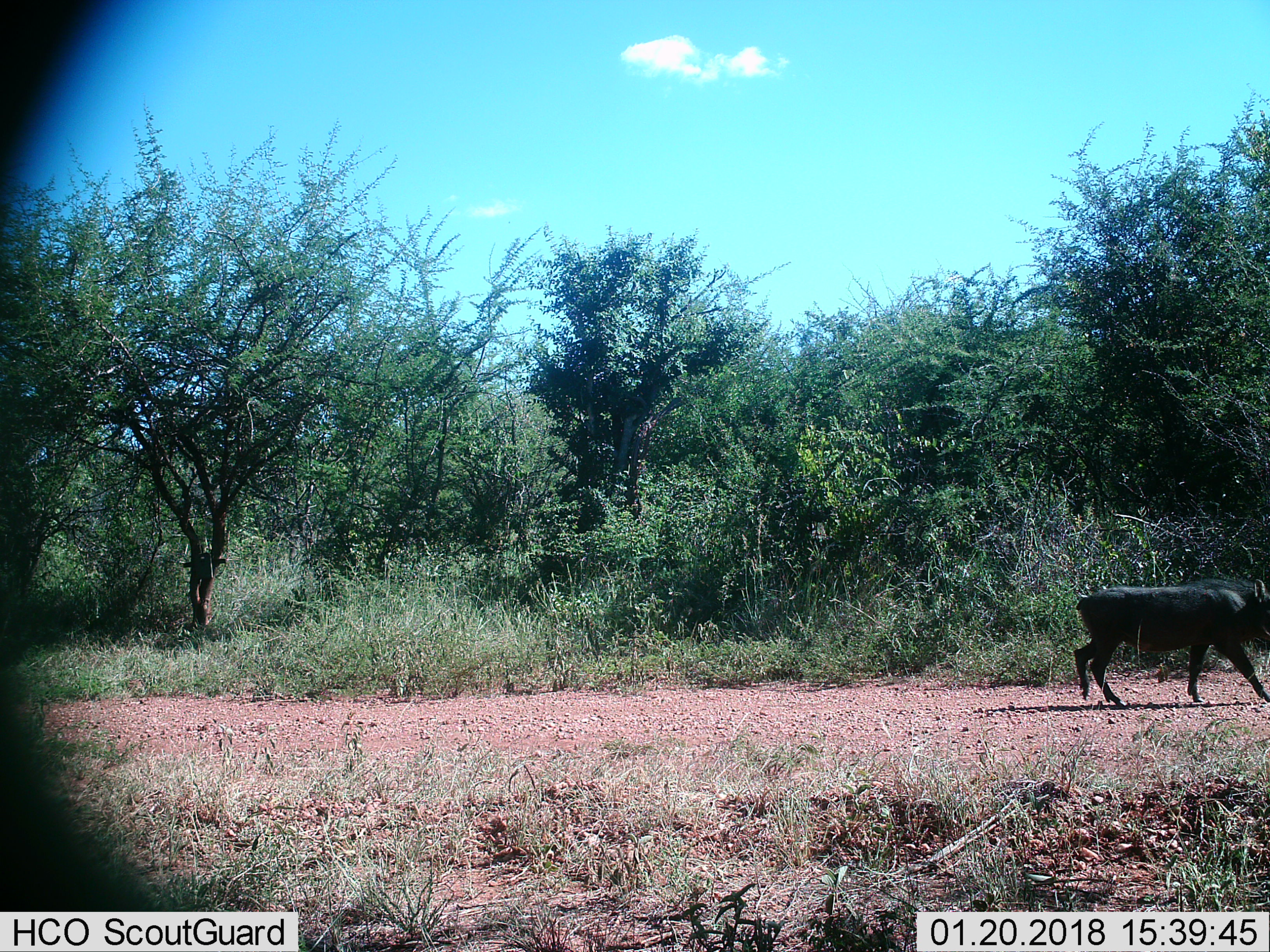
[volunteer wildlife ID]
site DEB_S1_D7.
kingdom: Animalia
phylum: Chordata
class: Mammalia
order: Artiodactyla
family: Suidae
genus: Phacochoerus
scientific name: Phacochoerus africanus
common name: warthog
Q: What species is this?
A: Warthog (Phacochoerus africanus).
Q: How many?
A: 1.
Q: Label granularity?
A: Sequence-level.